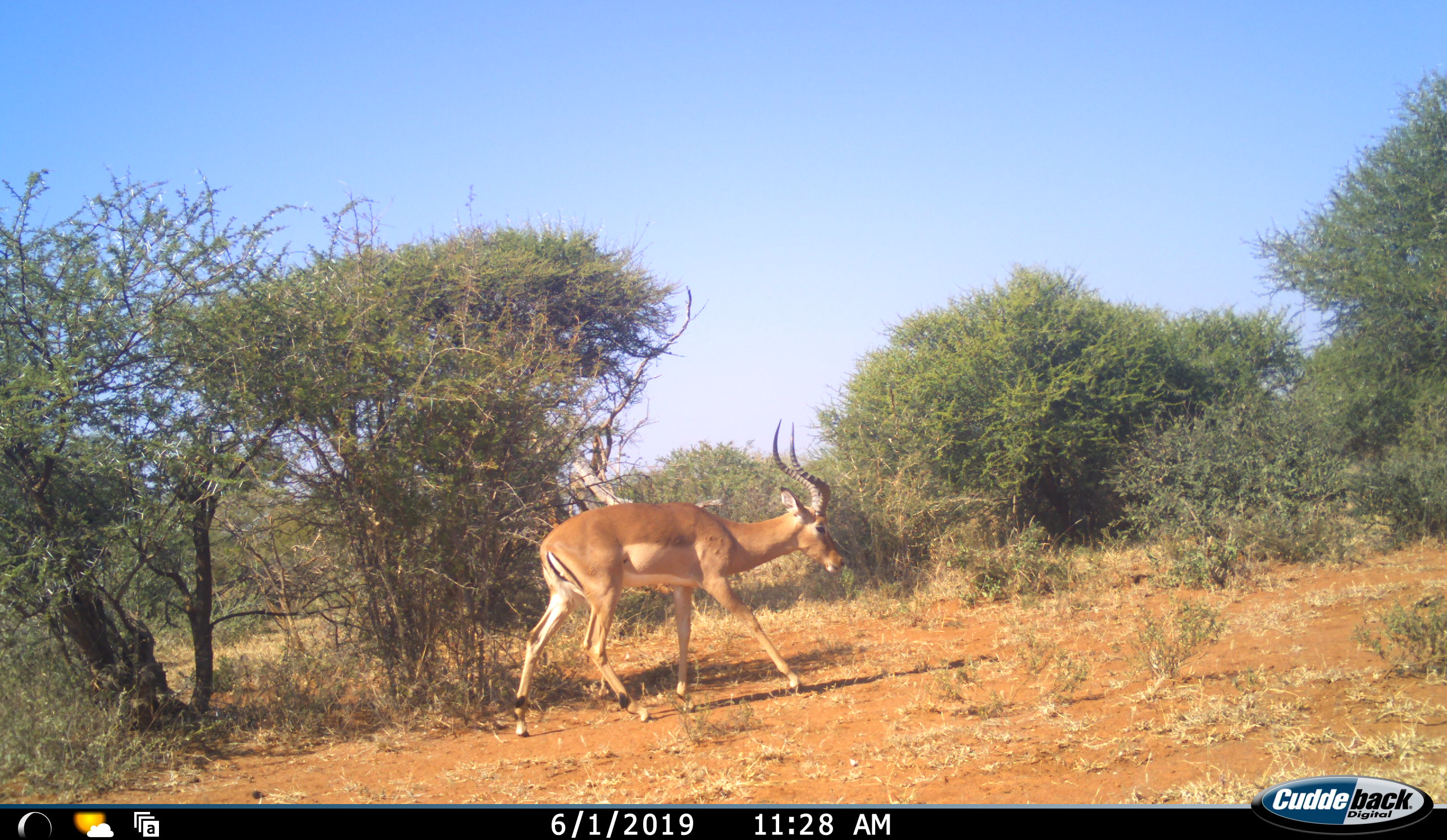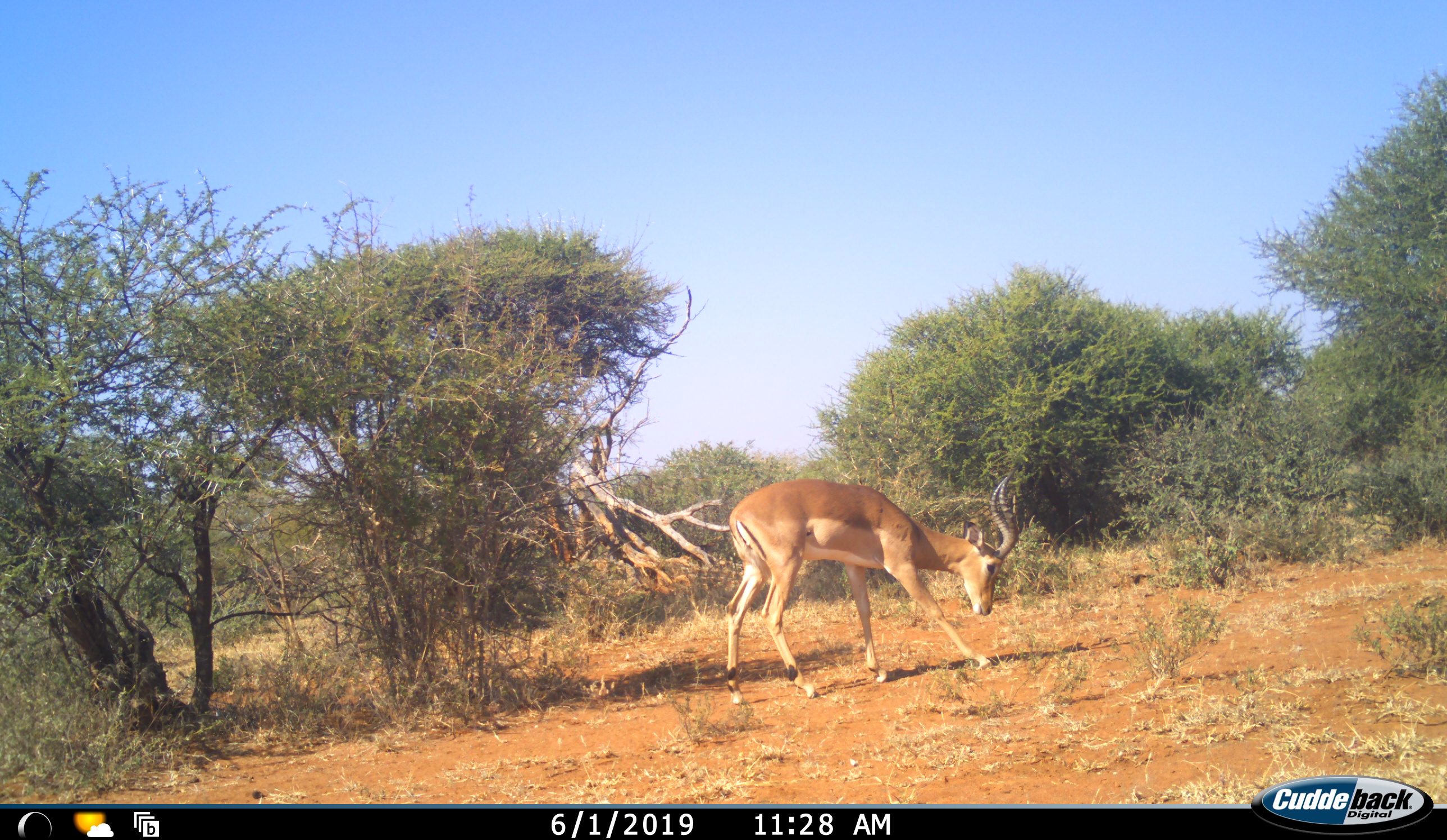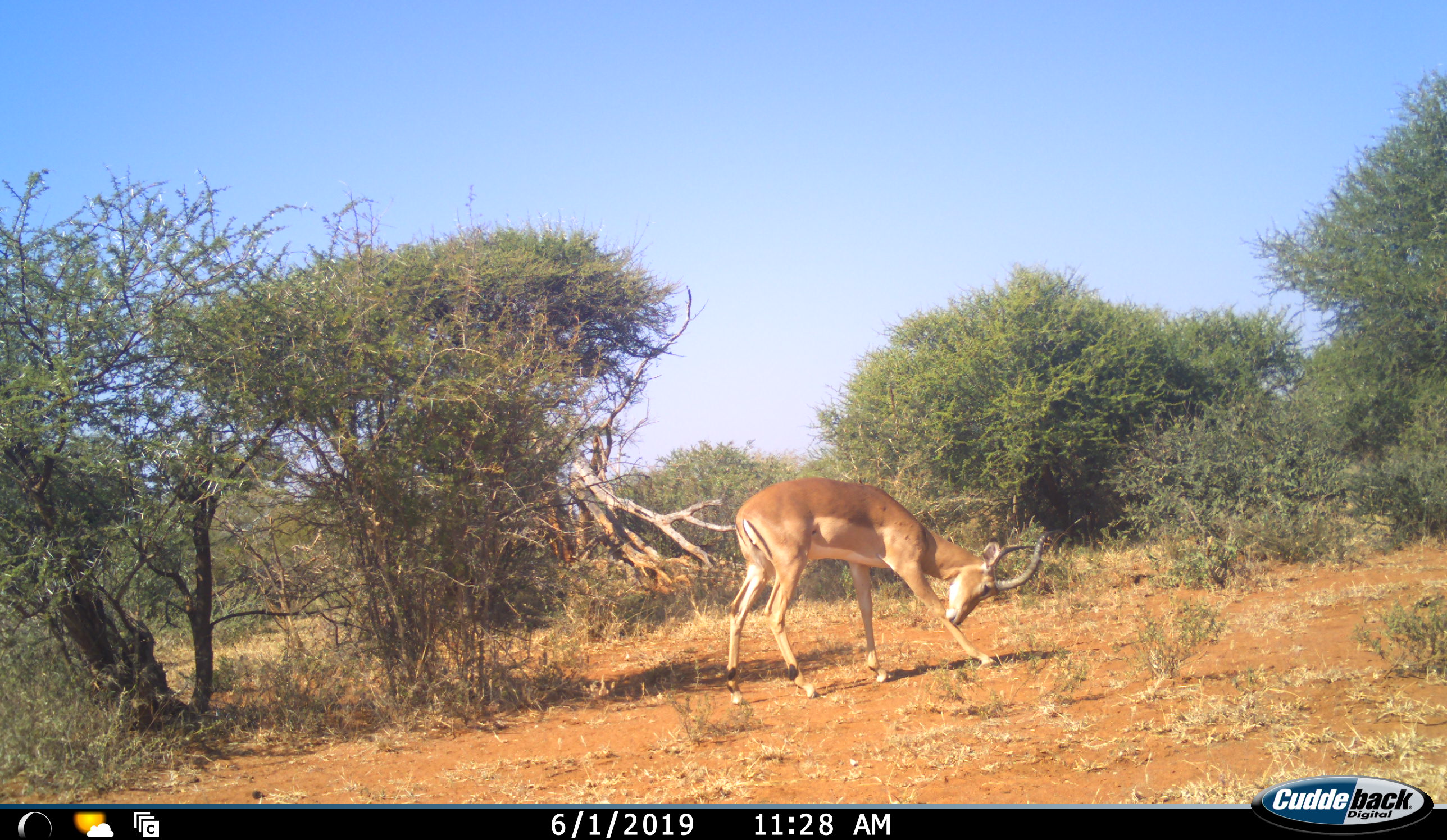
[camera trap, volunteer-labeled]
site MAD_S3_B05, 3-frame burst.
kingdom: Animalia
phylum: Chordata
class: Mammalia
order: Artiodactyla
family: Bovidae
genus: Aepyceros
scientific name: Aepyceros melampus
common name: impala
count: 1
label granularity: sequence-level